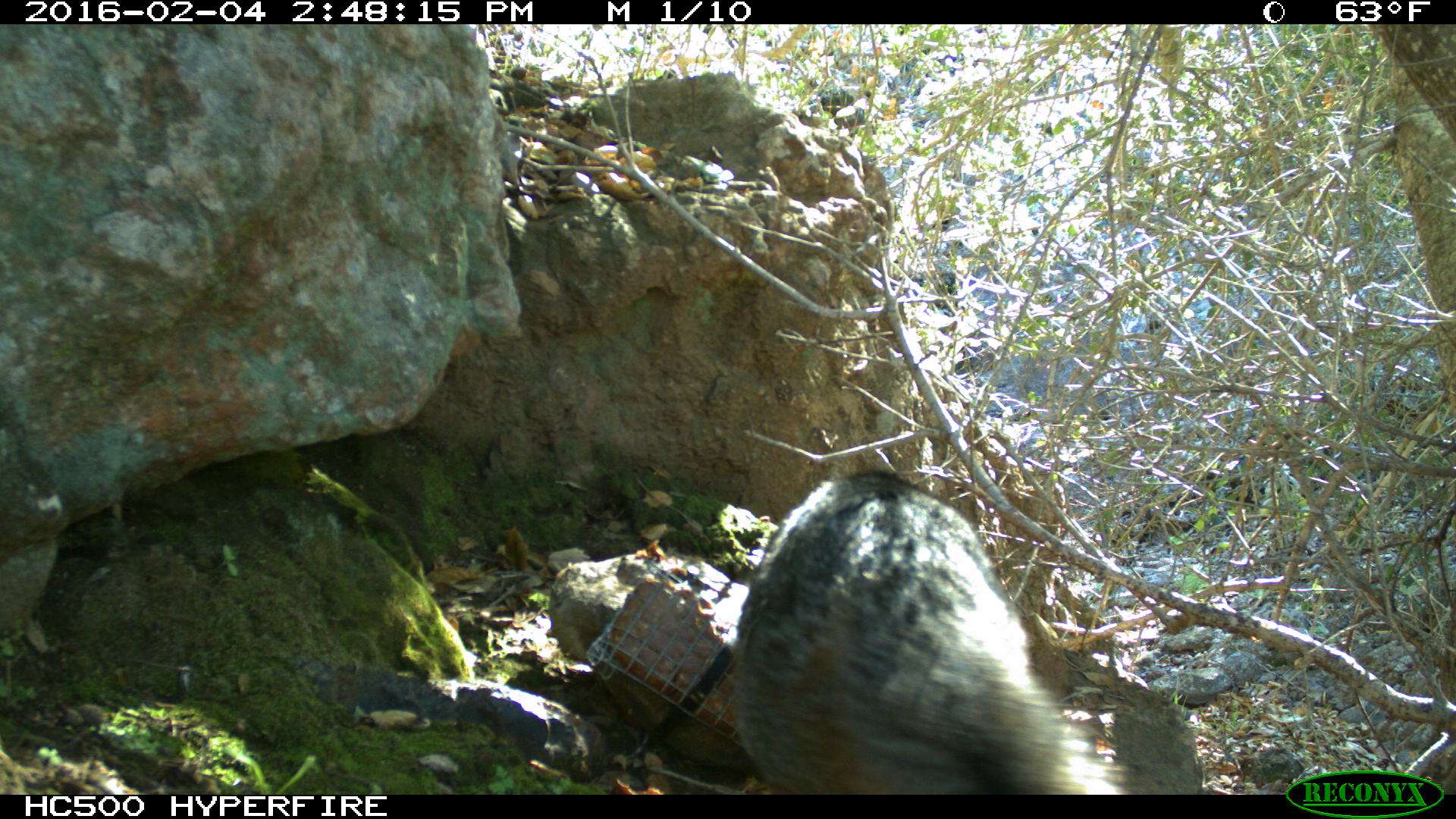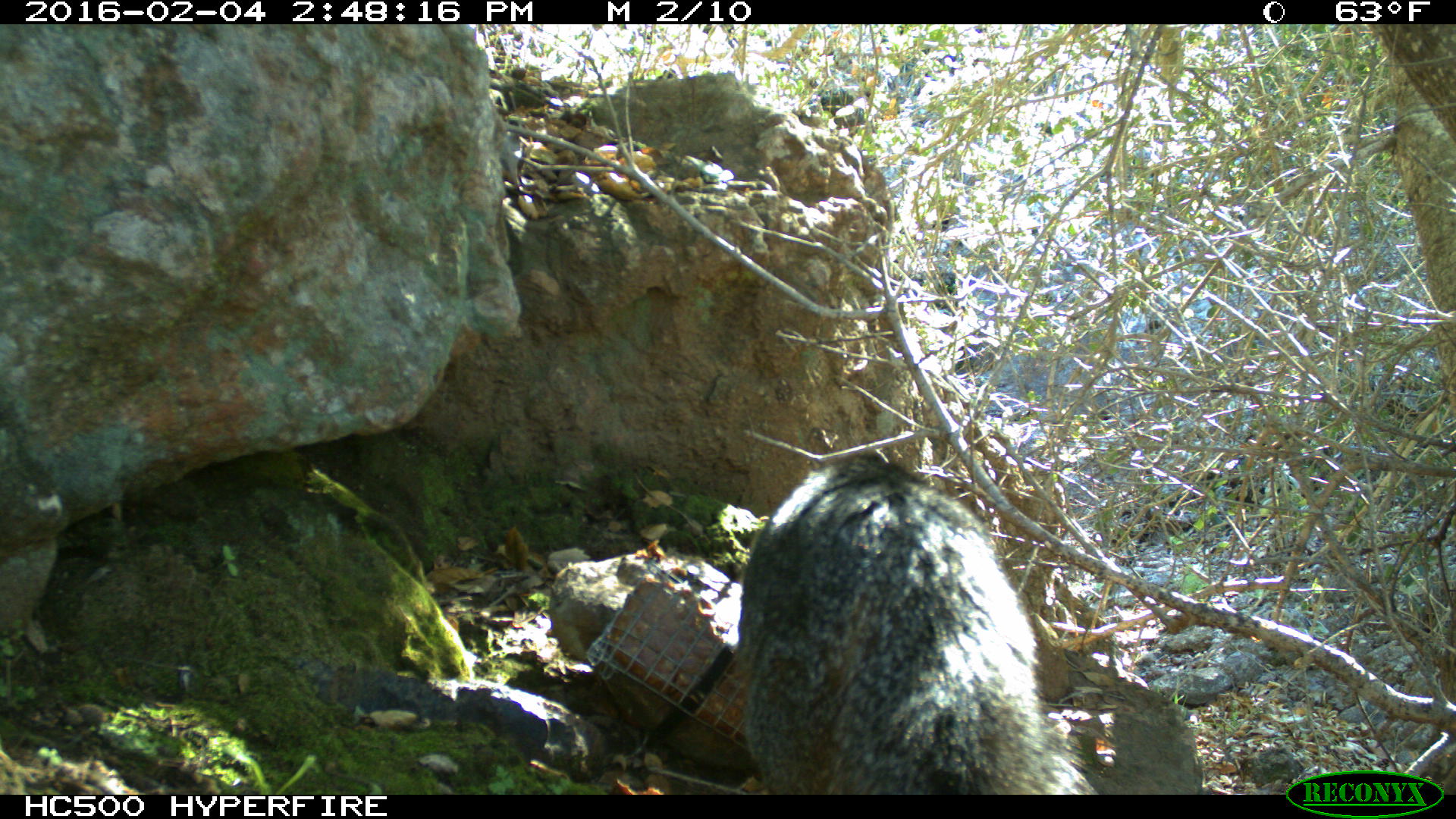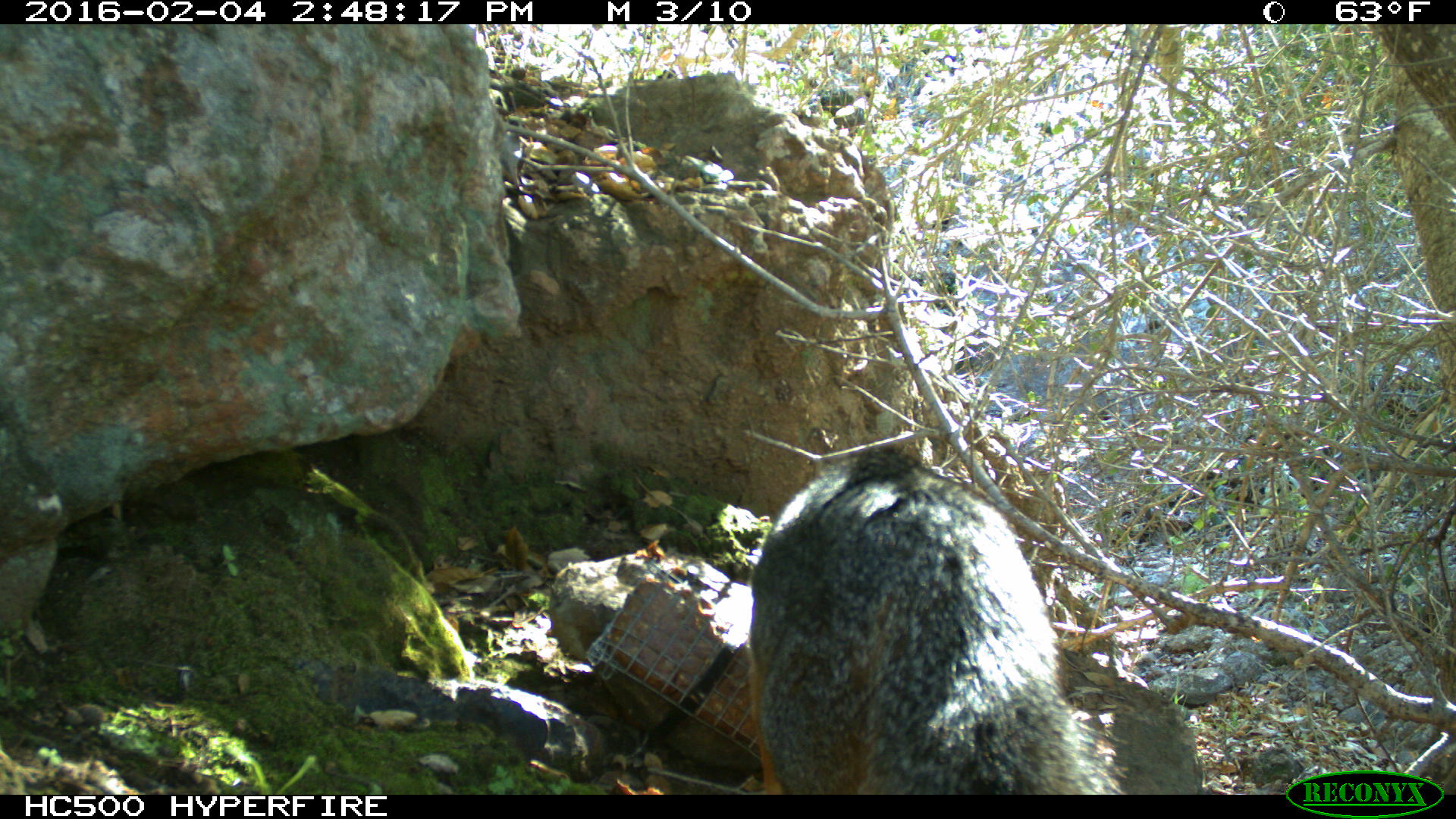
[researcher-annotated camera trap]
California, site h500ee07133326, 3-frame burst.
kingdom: Animalia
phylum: Chordata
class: Mammalia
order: Carnivora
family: Canidae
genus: Urocyon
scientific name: Urocyon littoralis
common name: island fox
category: fox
Fox (island fox) (Urocyon littoralis).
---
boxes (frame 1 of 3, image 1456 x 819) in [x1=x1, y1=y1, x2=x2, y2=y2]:
fox: [x1=733, y1=472, x2=1131, y2=795]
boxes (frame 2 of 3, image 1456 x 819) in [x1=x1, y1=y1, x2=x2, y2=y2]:
fox: [x1=734, y1=449, x2=1097, y2=793]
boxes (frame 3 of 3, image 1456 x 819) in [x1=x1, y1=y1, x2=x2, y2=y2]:
fox: [x1=751, y1=447, x2=1125, y2=794]